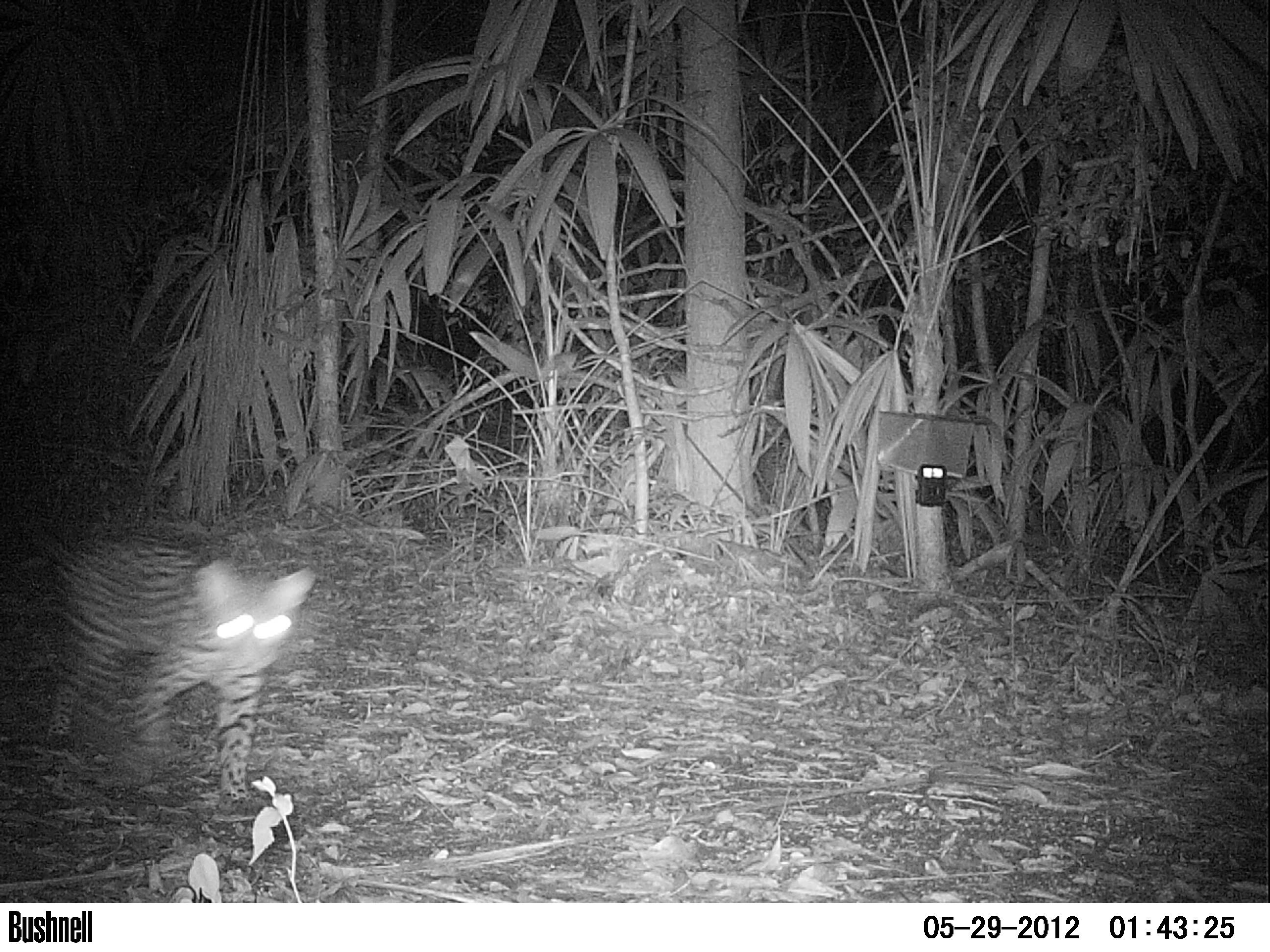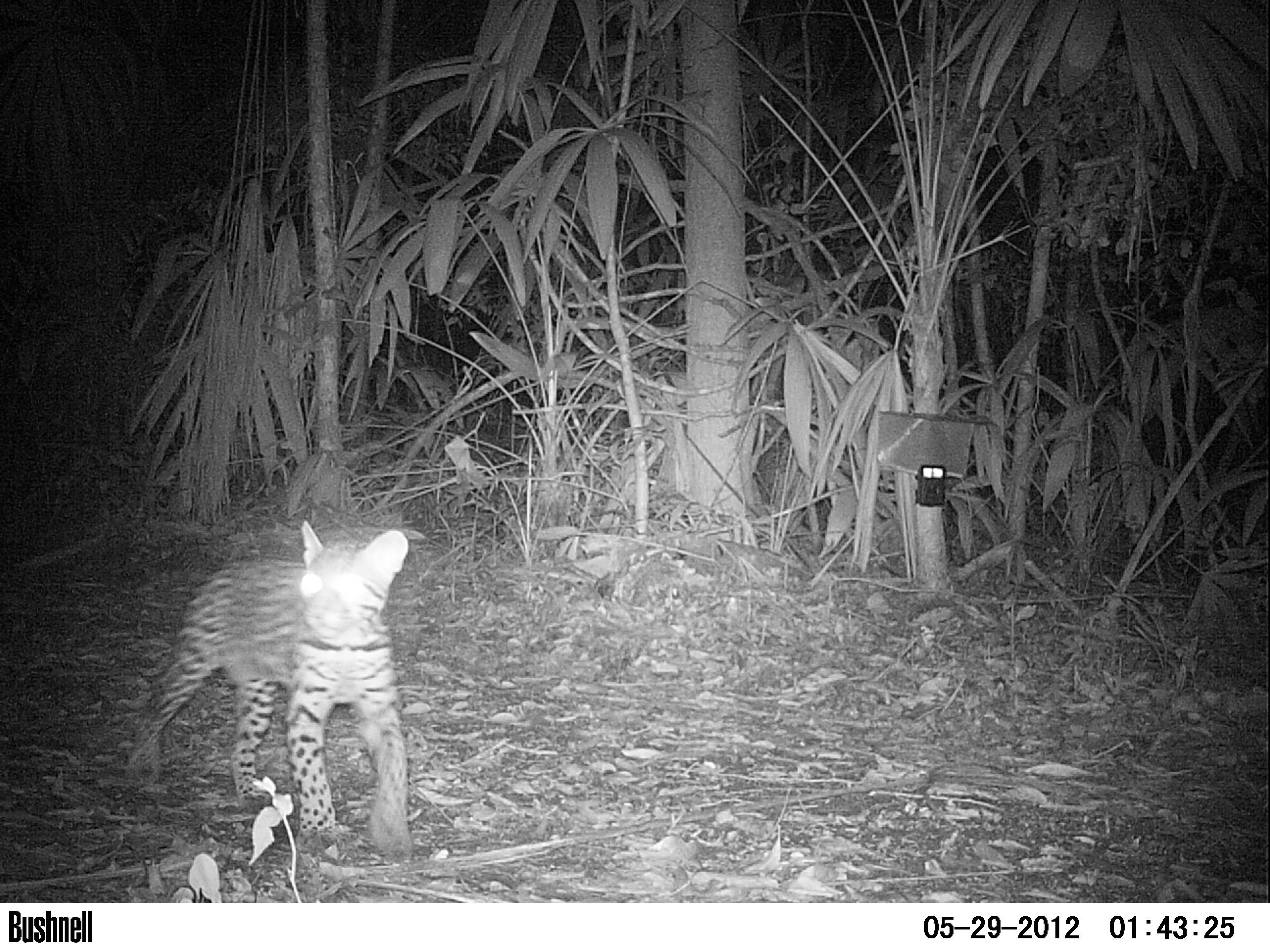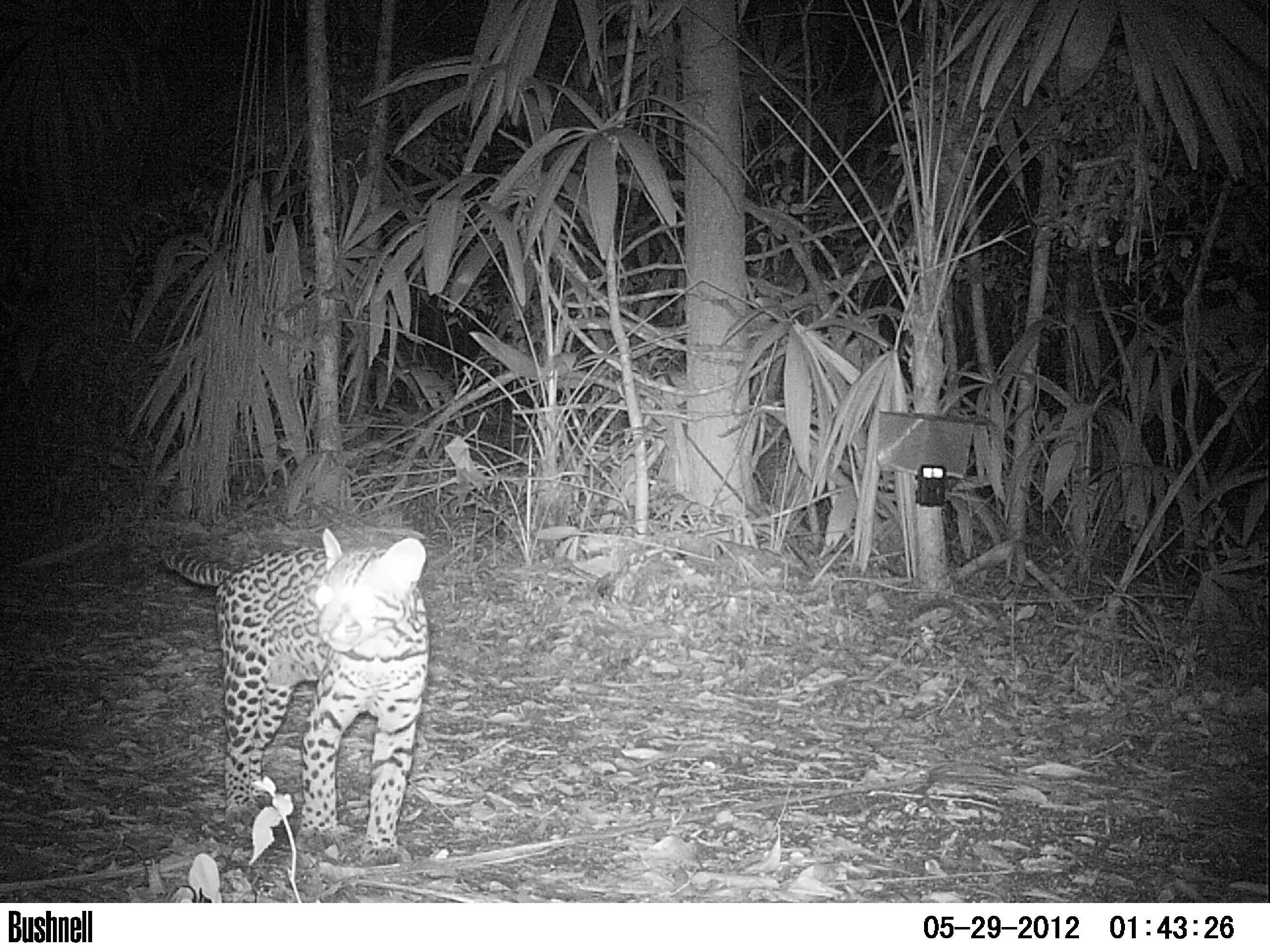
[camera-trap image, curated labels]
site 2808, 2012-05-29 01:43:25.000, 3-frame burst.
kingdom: Animalia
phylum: Chordata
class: Mammalia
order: Carnivora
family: Felidae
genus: Leopardus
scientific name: Leopardus pardalis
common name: ocelot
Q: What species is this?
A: Leopardus pardalis (ocelot).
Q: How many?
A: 1.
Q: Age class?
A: Adult.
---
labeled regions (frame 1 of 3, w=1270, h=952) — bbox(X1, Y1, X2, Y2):
leopardus pardalis: bbox(14, 513, 317, 815)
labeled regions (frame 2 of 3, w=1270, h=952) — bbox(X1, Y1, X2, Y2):
leopardus pardalis: bbox(115, 520, 427, 861)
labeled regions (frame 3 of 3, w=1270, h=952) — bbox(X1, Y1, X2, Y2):
leopardus pardalis: bbox(149, 529, 430, 864)